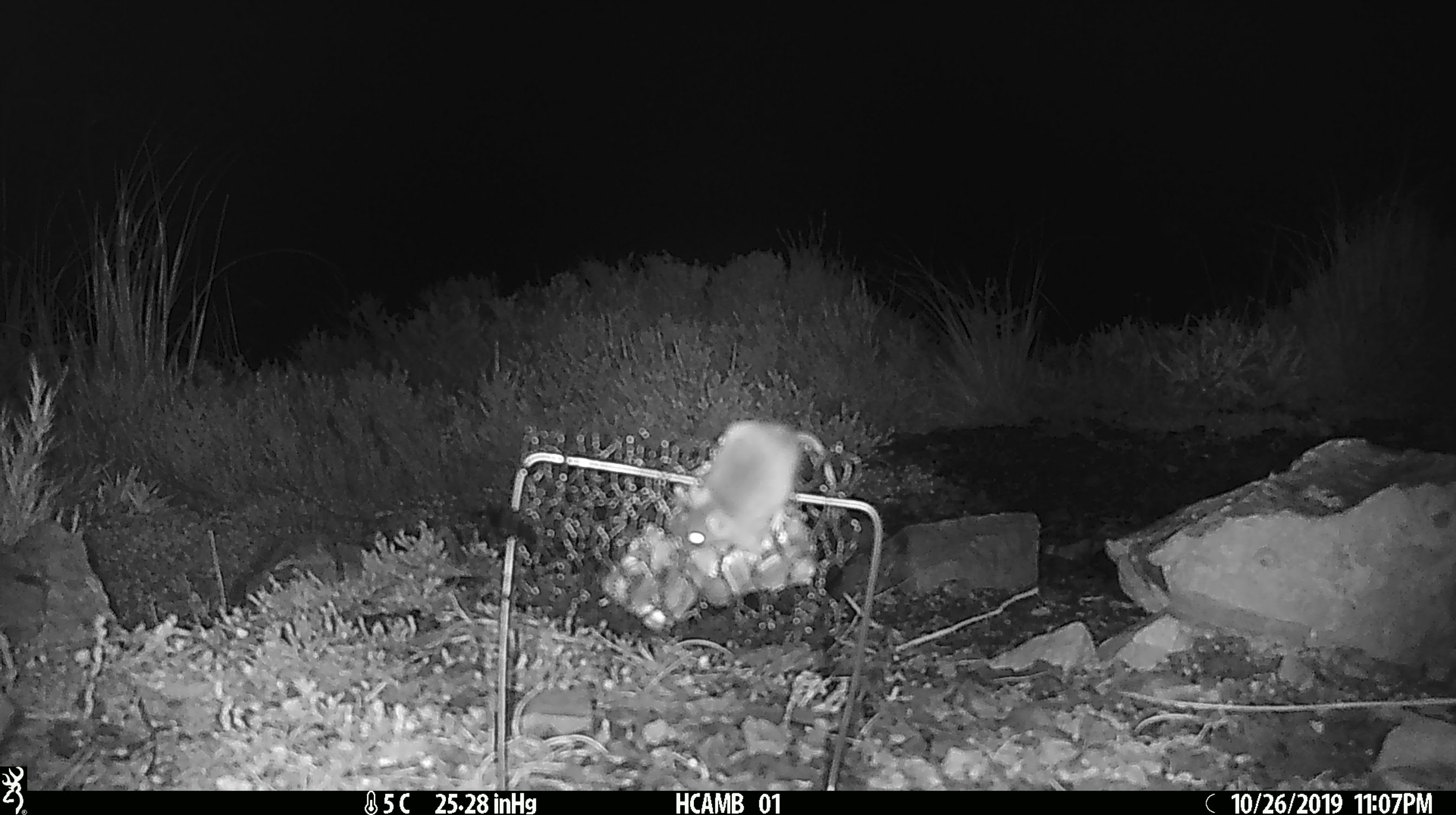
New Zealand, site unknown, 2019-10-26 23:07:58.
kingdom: Animalia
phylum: Chordata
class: Mammalia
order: Rodentia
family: Muridae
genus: Mus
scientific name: Mus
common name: mouse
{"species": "mouse (Mus)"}